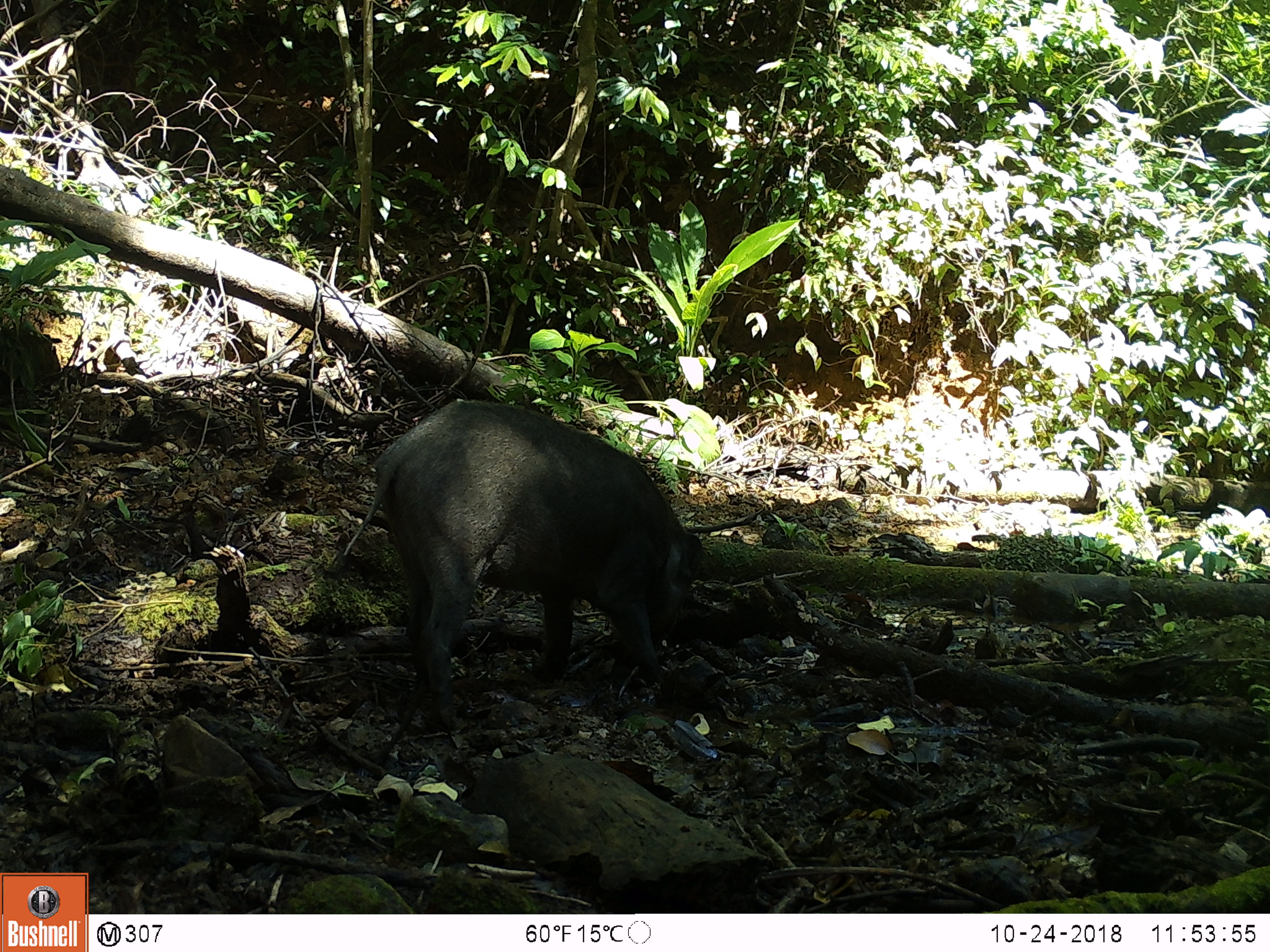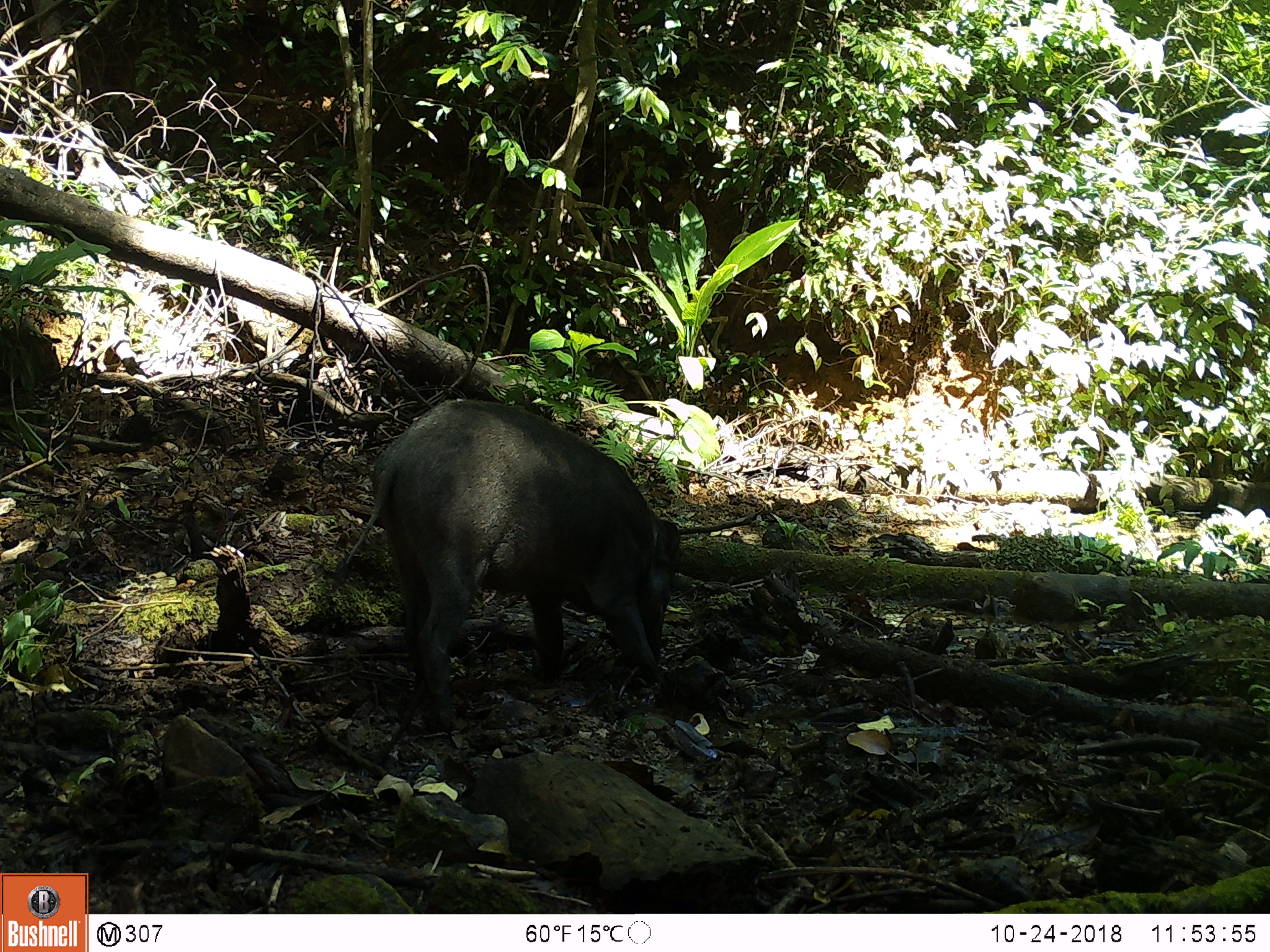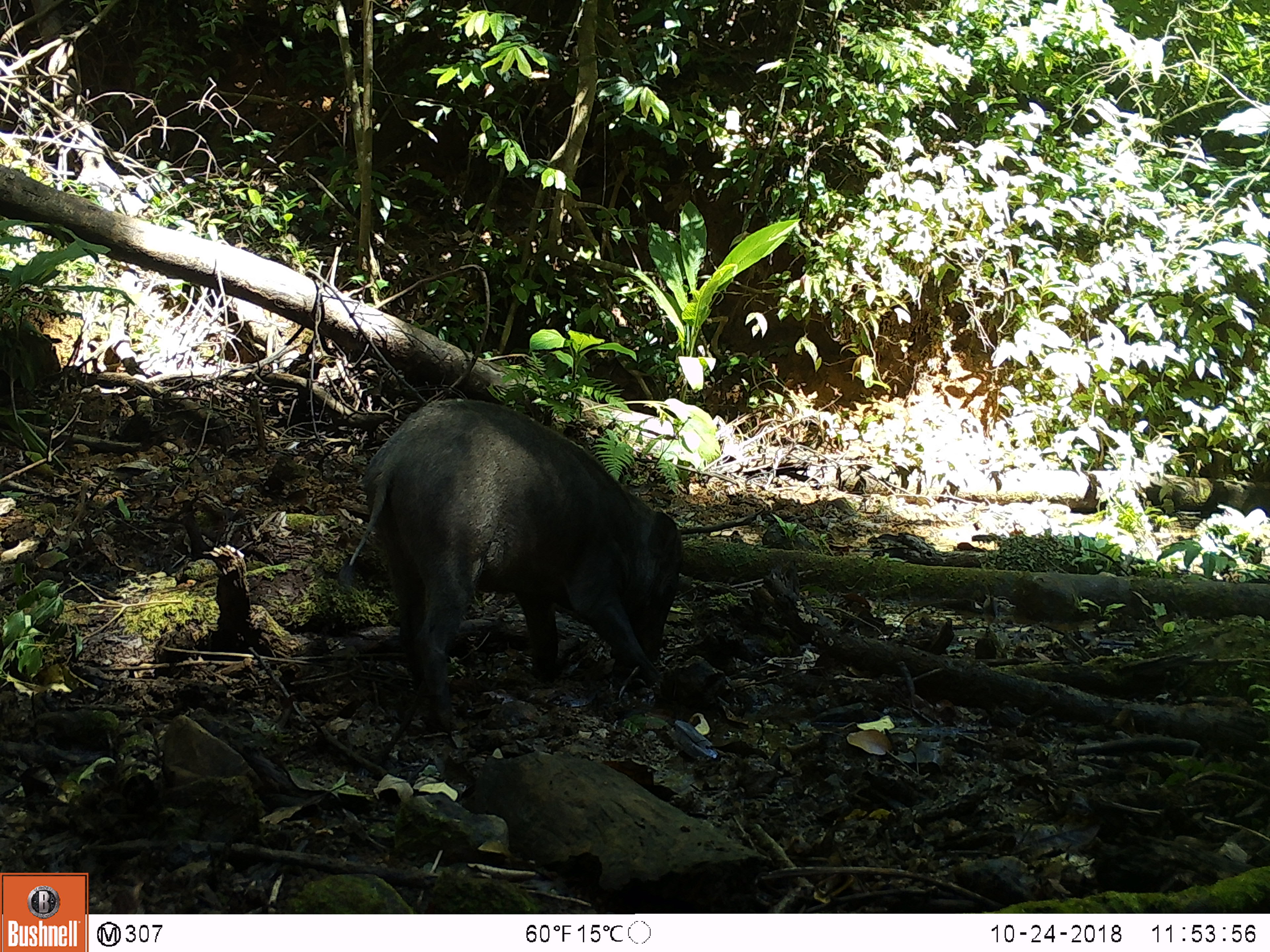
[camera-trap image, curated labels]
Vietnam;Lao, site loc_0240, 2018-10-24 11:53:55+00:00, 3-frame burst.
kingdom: Animalia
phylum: Chordata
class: Mammalia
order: Artiodactyla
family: Suidae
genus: Sus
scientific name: Sus scrofa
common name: eurasian wild pig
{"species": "eurasian wild pig (Sus scrofa)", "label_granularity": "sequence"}